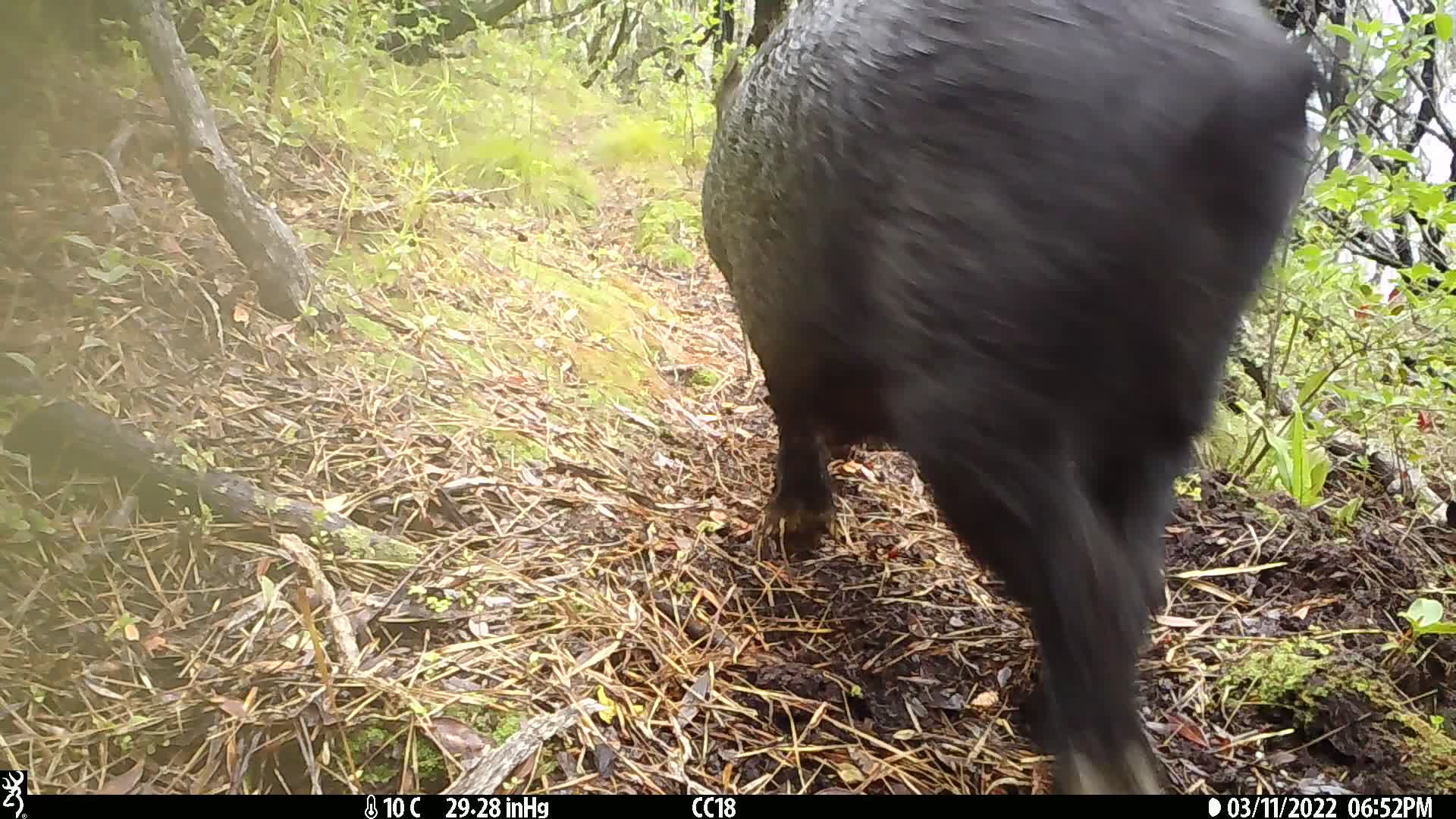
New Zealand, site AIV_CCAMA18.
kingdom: Animalia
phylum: Chordata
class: Mammalia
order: Artiodactyla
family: Suidae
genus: Sus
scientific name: Sus scrofa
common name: pig